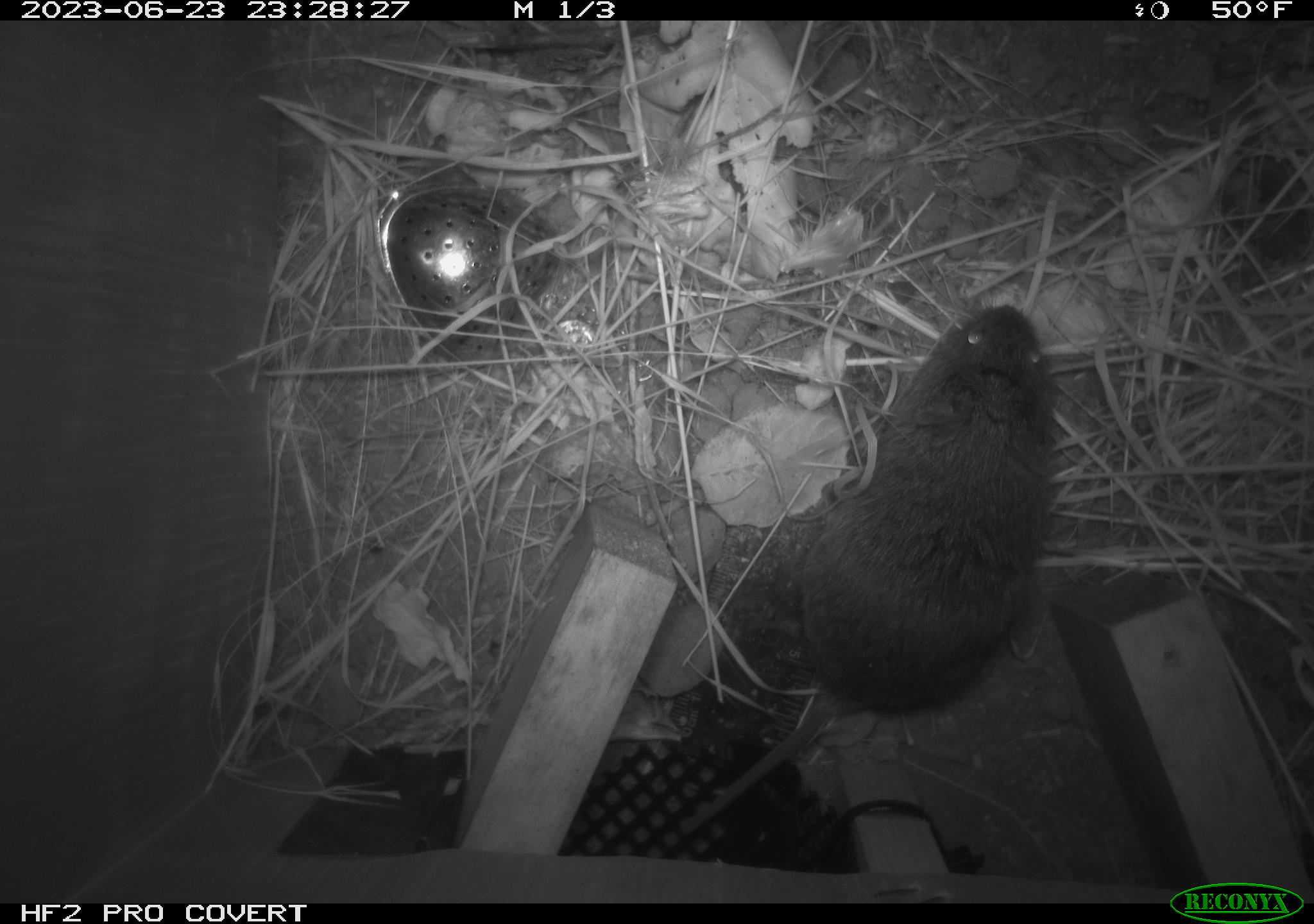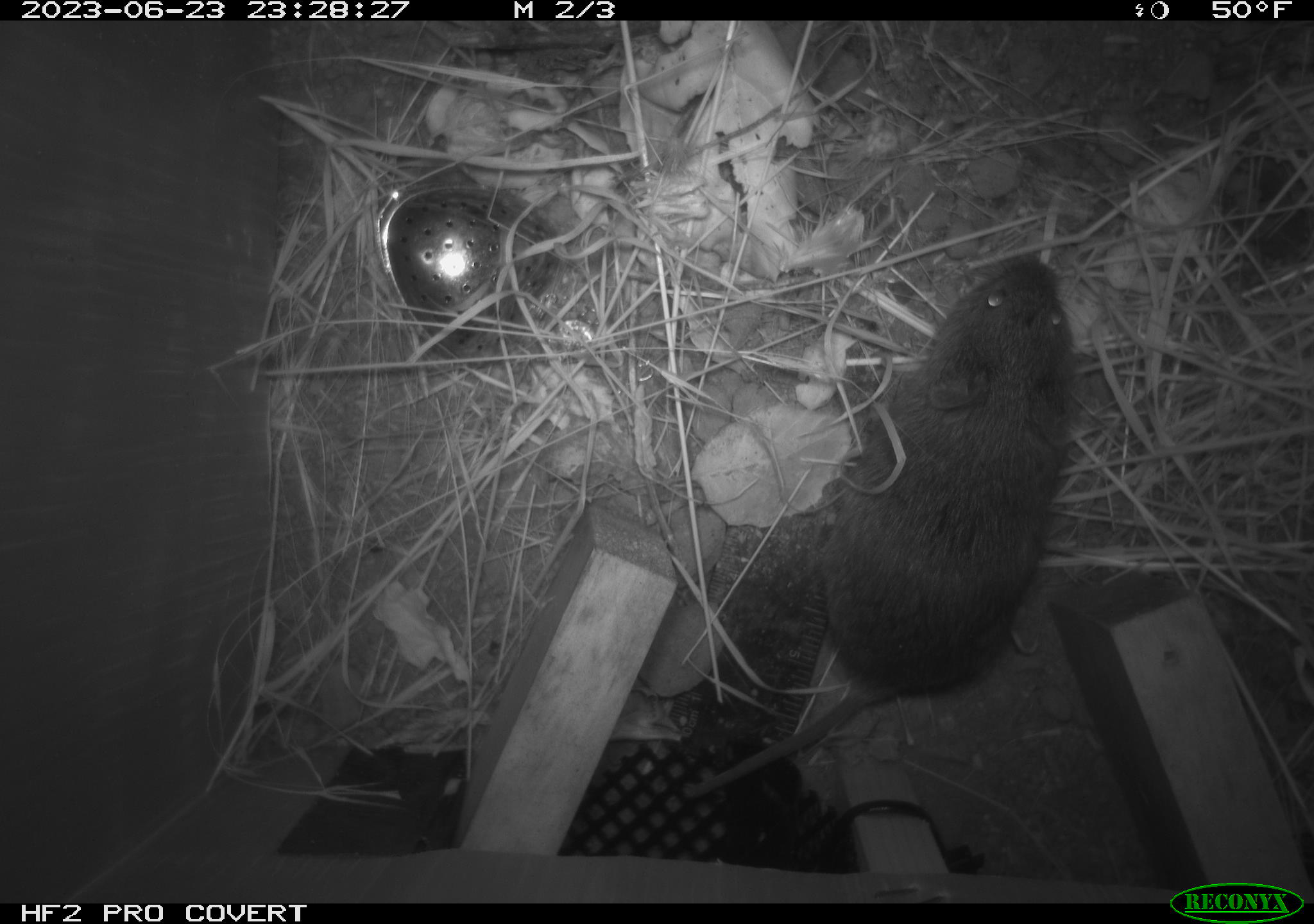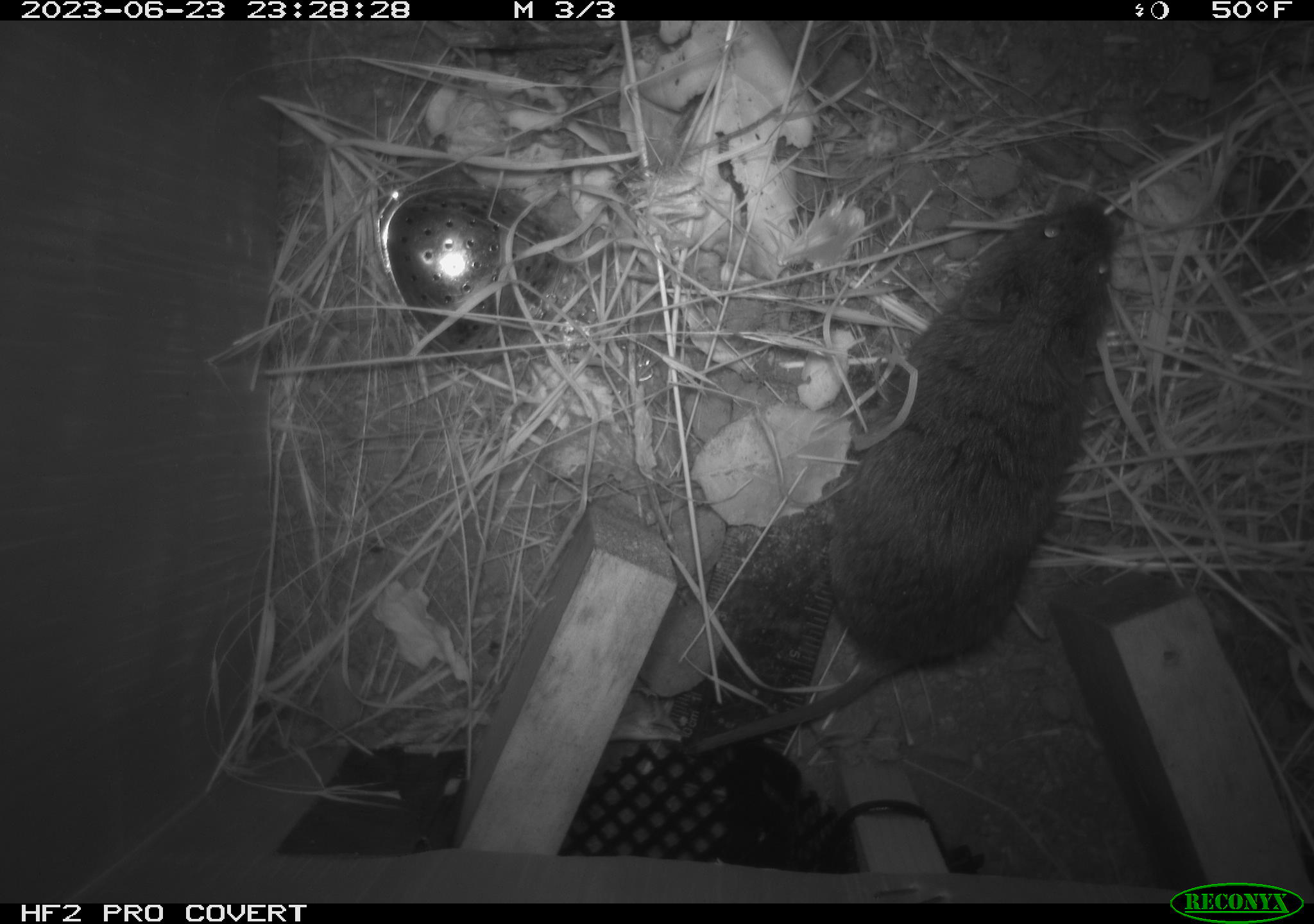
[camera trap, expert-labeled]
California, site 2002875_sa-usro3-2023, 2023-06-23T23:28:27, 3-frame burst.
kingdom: Animalia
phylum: Chordata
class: Mammalia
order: Rodentia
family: Cricetidae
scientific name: Arvicolinae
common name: voles, lemmings, and muskrats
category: arvicolinae subfamily